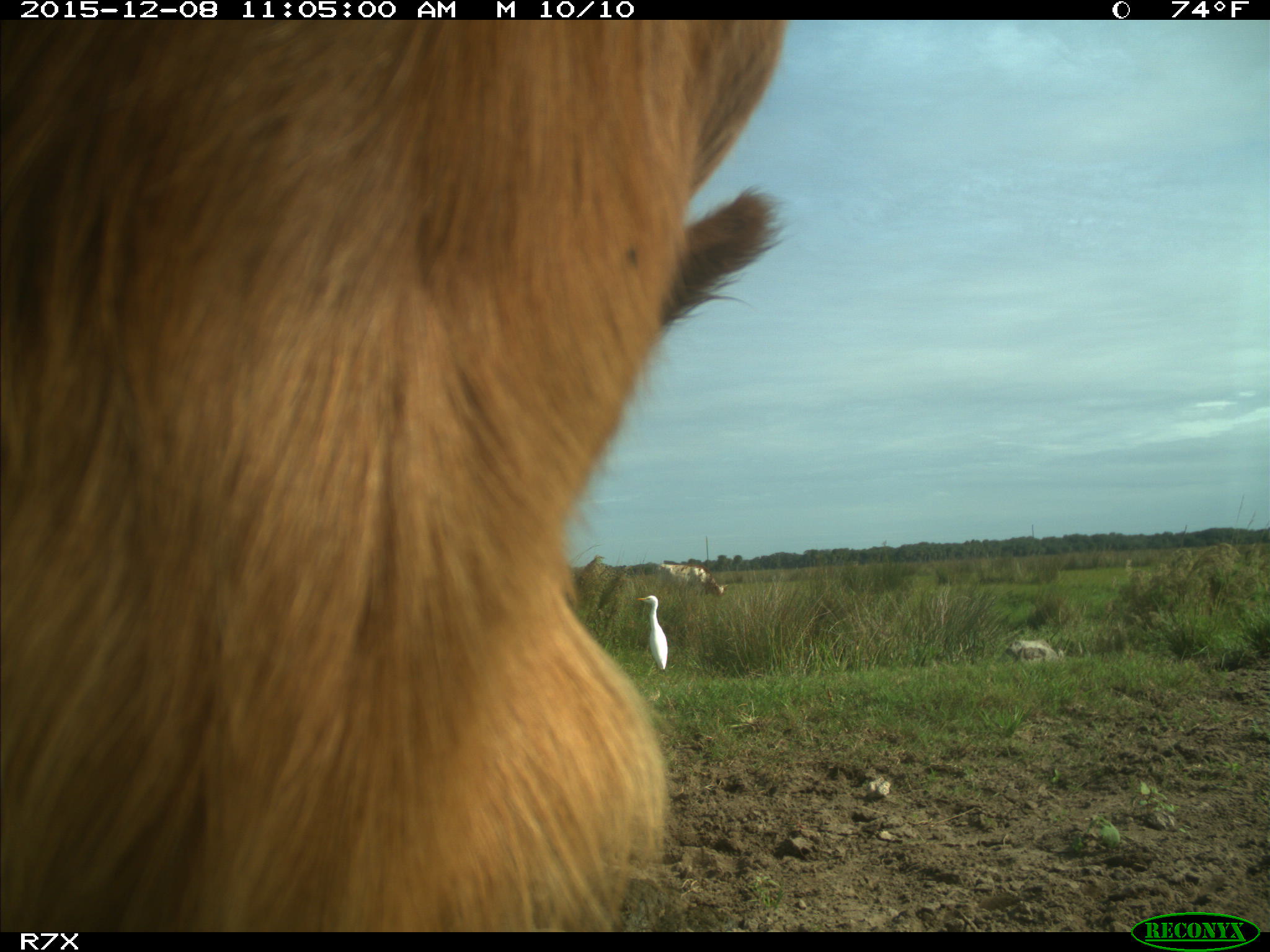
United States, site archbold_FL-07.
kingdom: Animalia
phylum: Chordata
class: Mammalia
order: Artiodactyla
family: Bovidae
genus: Bos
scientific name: Bos taurus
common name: domestic cow